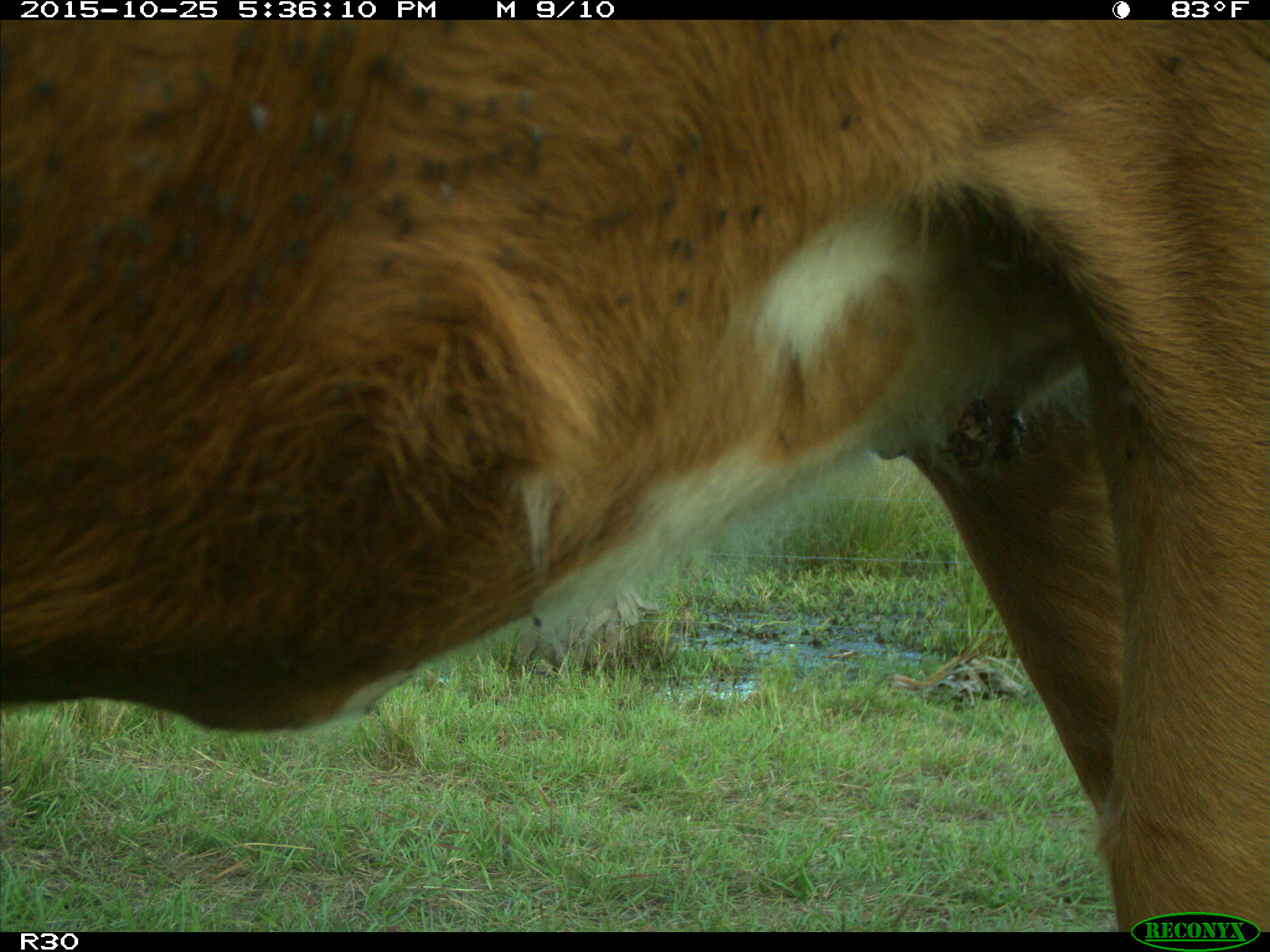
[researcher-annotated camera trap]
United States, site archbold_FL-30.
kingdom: Animalia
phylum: Chordata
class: Mammalia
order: Artiodactyla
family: Bovidae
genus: Bos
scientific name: Bos taurus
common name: domestic cow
Bos taurus (domestic cow).